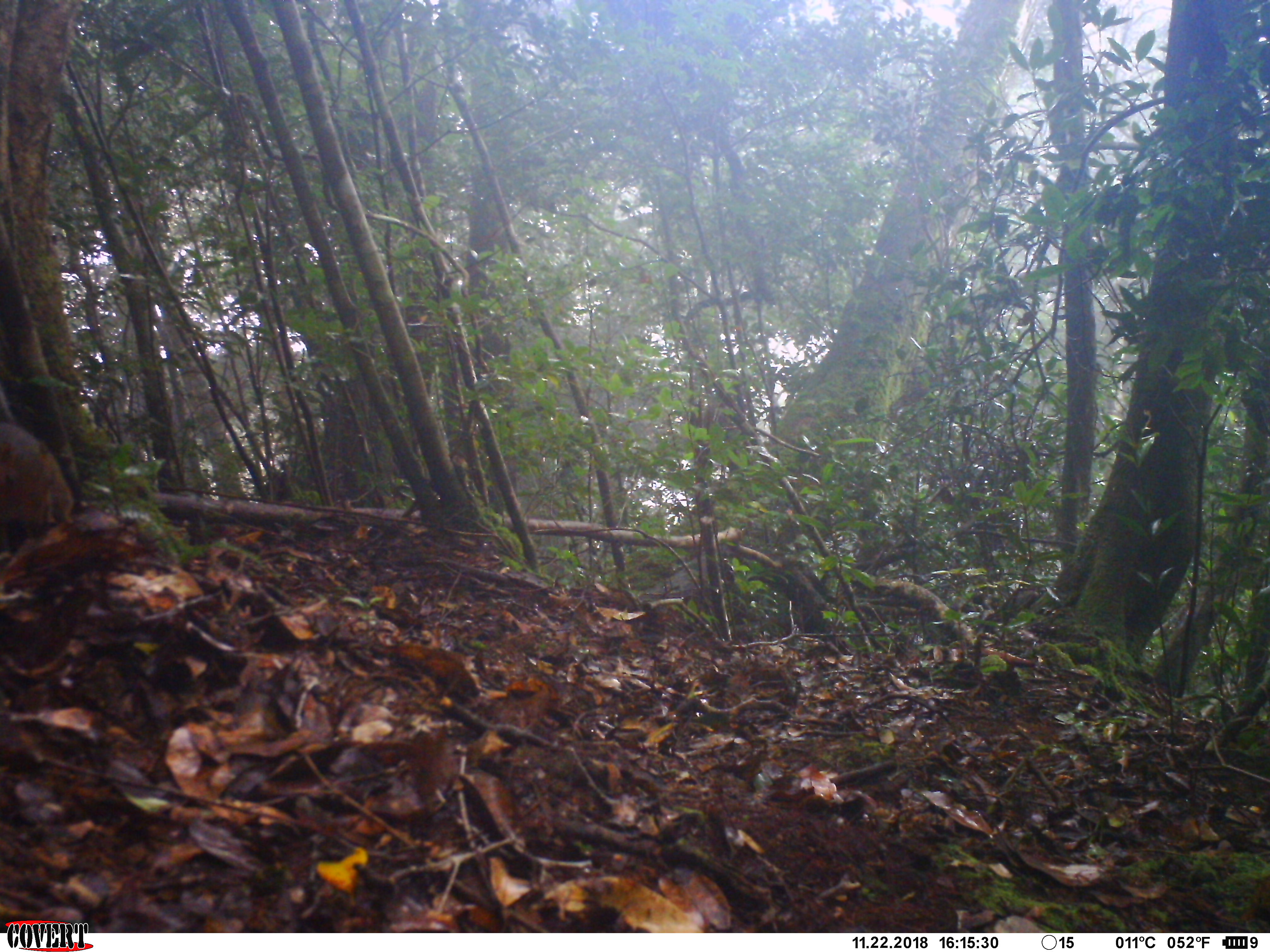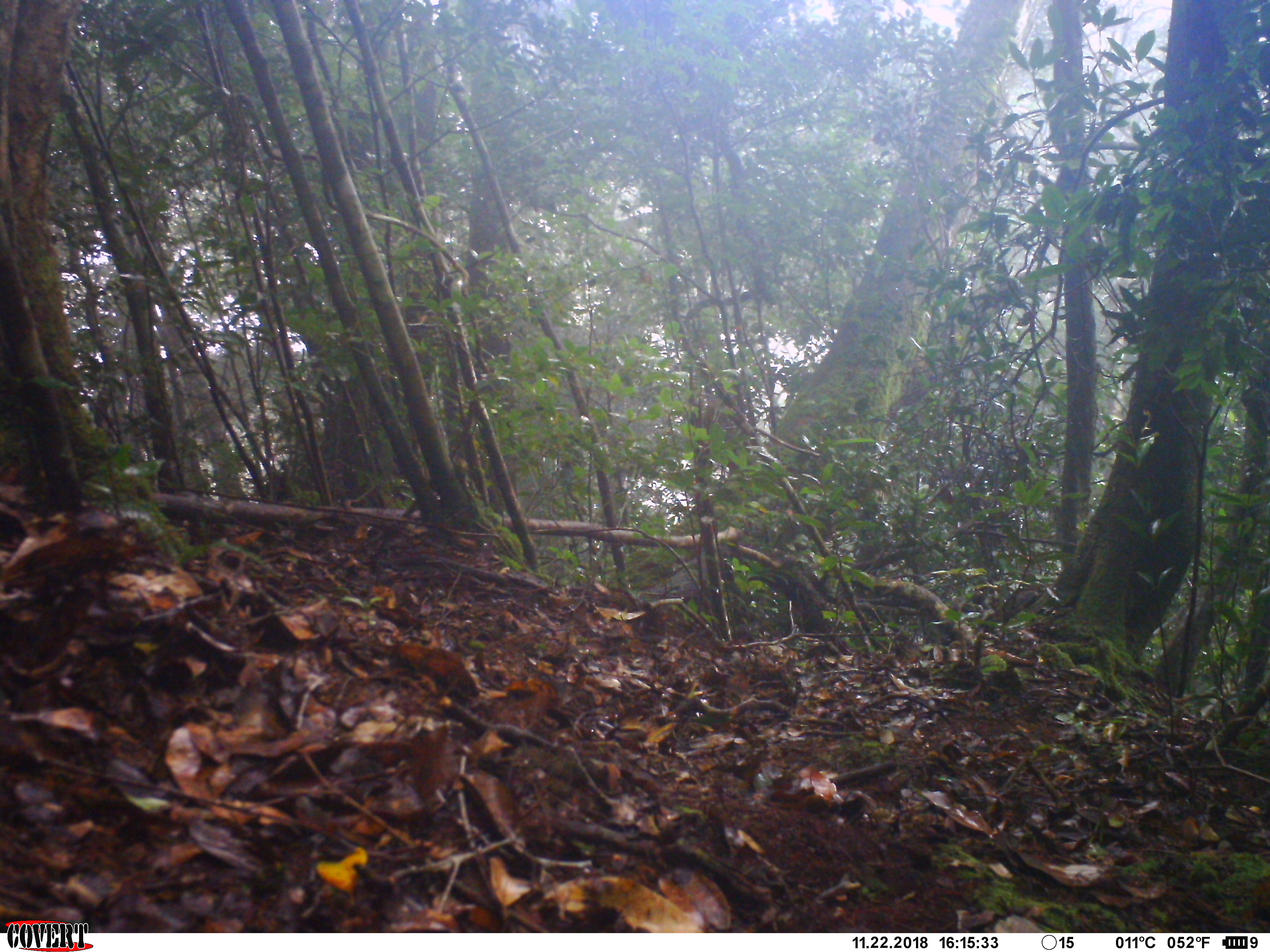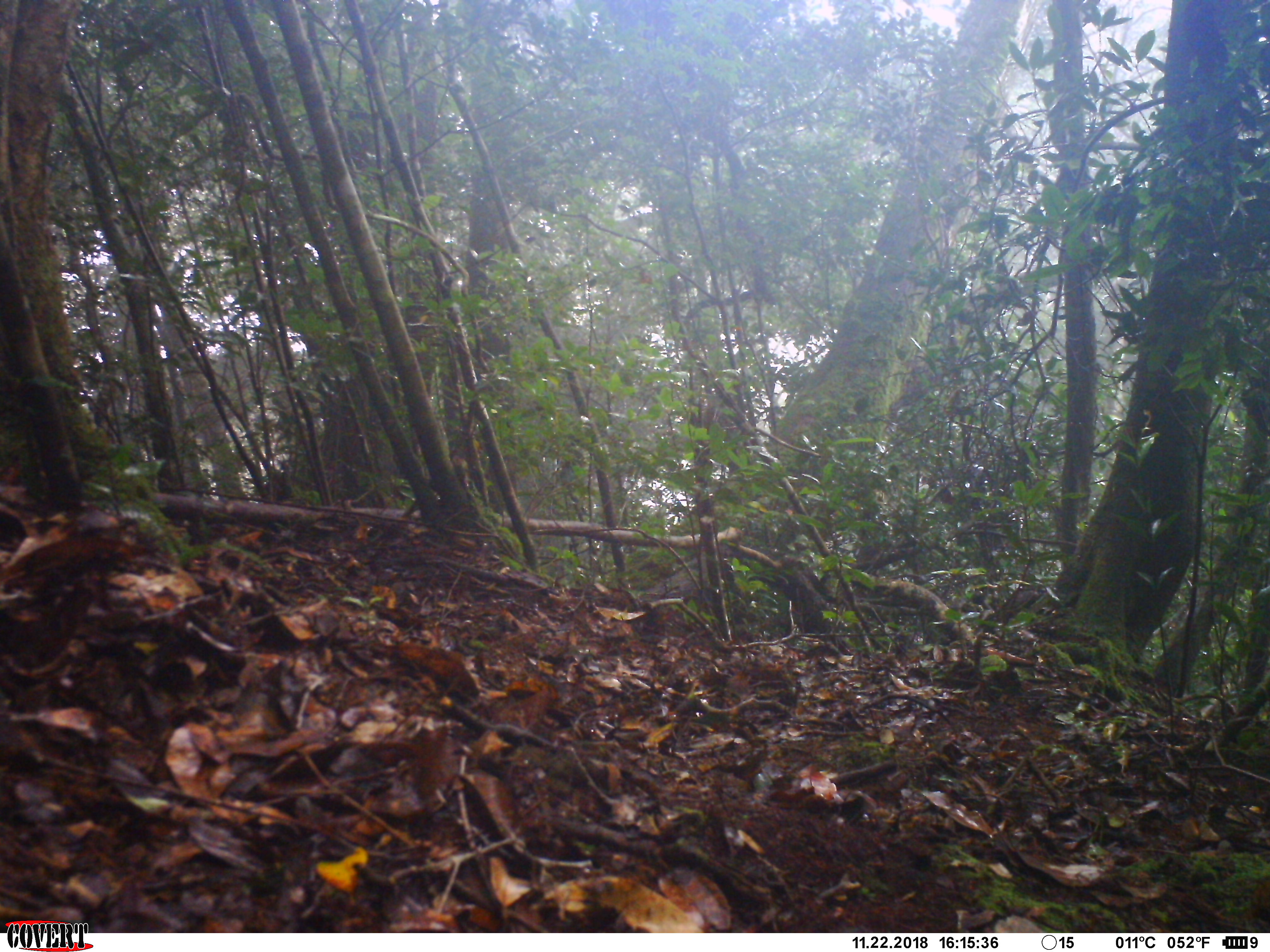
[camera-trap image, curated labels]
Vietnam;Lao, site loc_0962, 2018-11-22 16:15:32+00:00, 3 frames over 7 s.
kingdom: Animalia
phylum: Chordata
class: Mammalia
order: Rodentia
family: Sciuridae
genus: Dremomys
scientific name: Dremomys rufigenis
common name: red-cheeked squirrel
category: red cheeked squirrel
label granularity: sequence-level